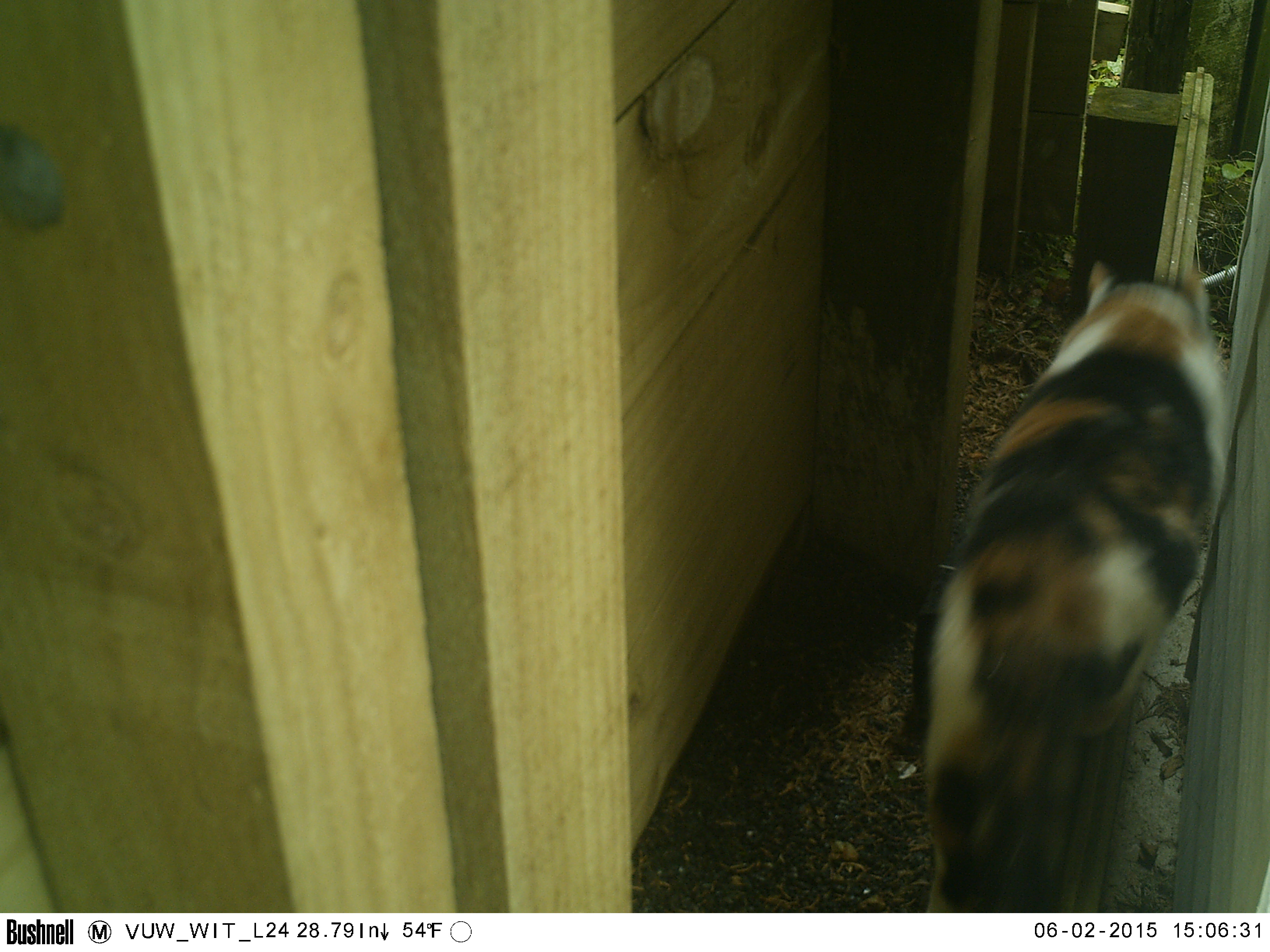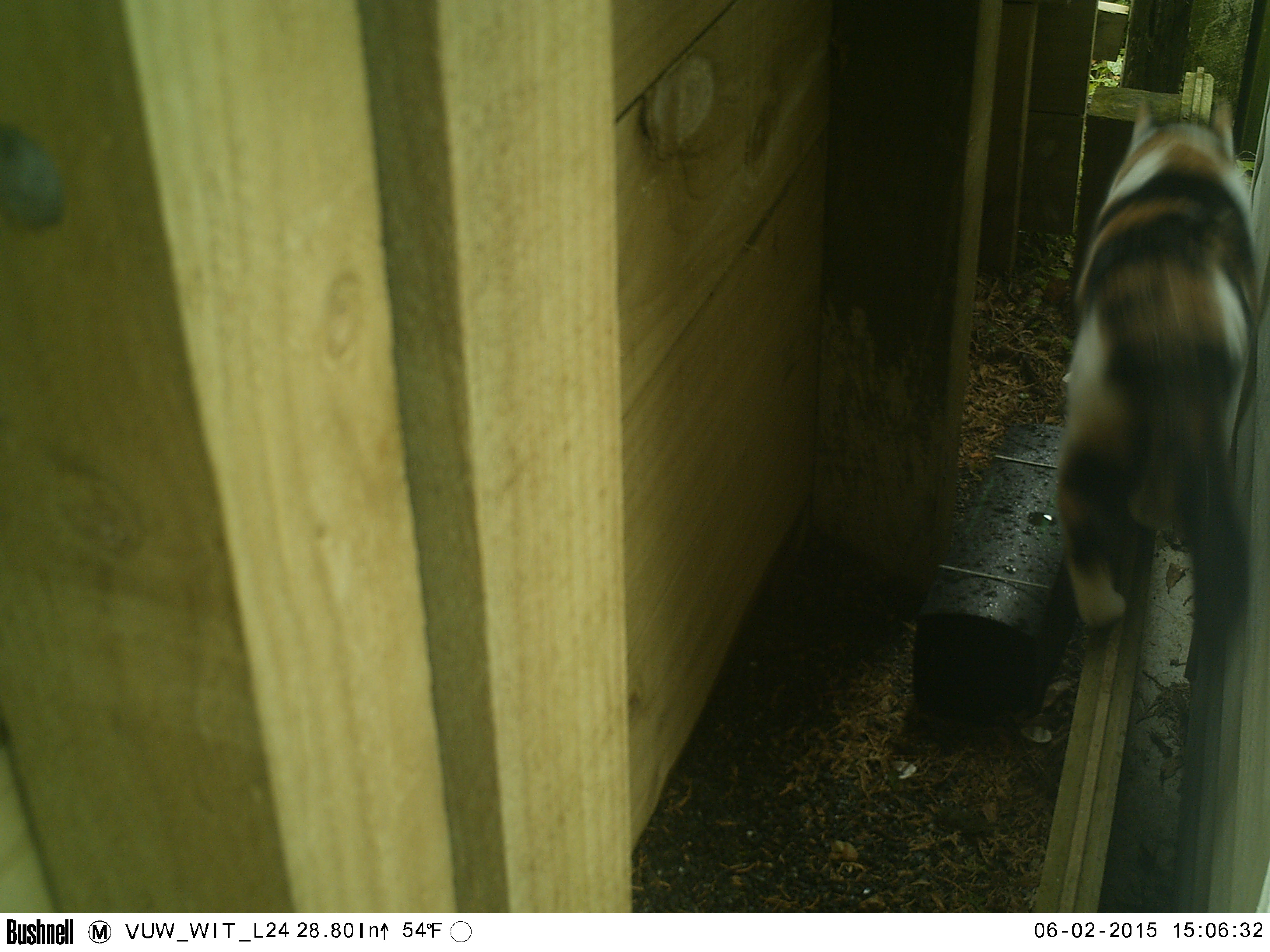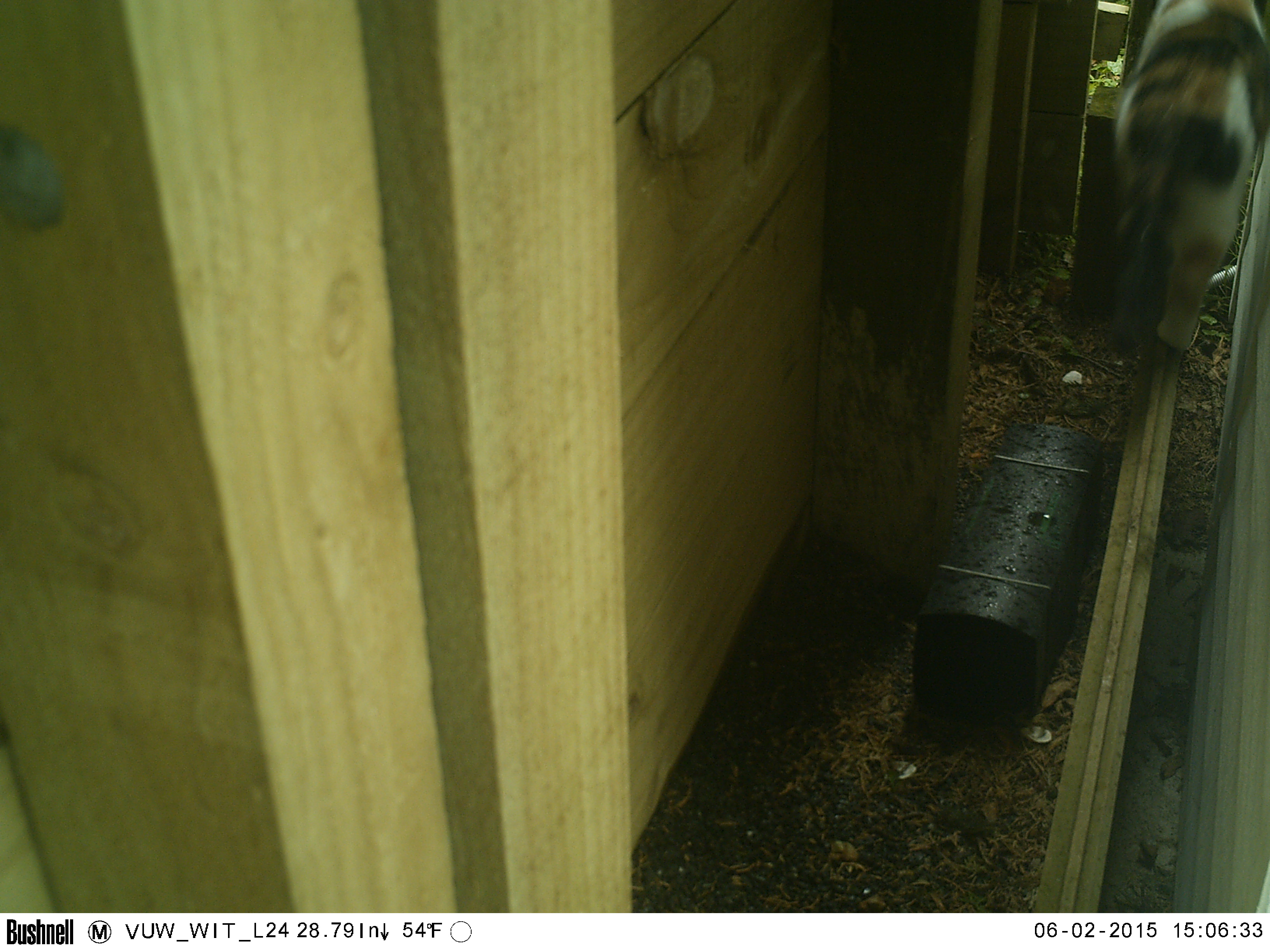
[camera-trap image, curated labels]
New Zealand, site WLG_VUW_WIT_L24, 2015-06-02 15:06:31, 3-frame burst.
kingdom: Animalia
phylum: Chordata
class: Mammalia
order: Carnivora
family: Felidae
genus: Felis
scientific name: Felis catus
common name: domestic cat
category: cat